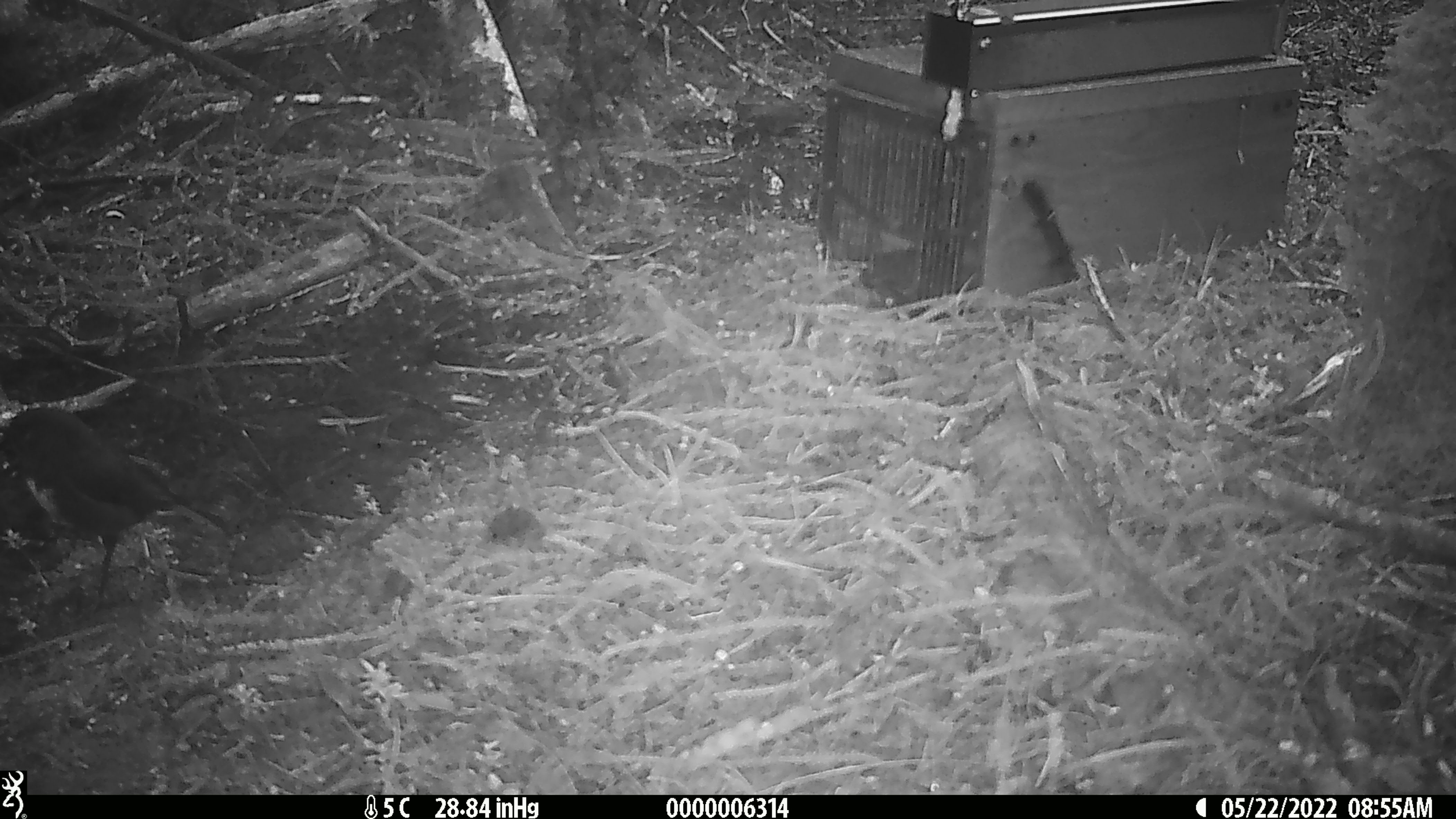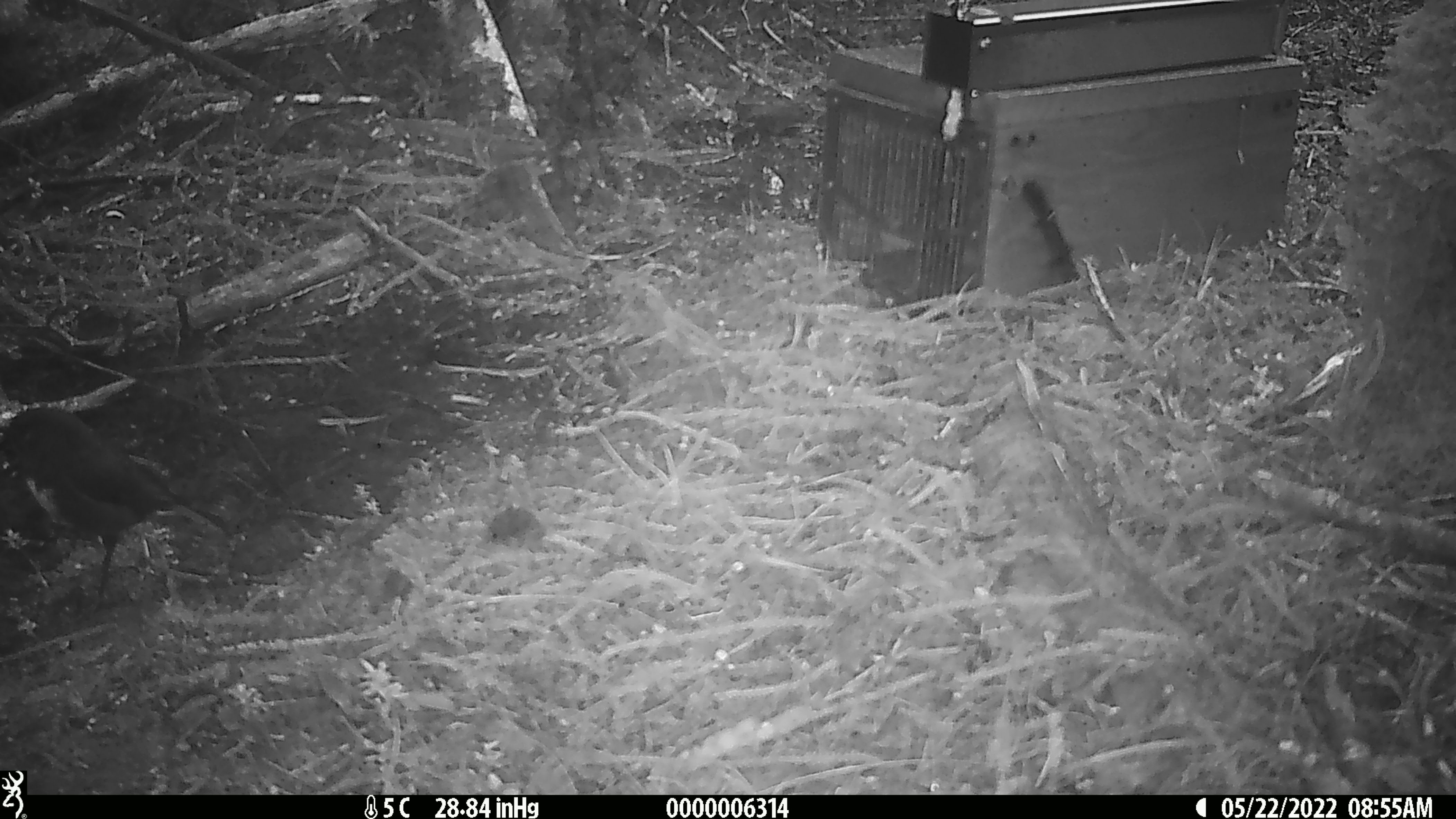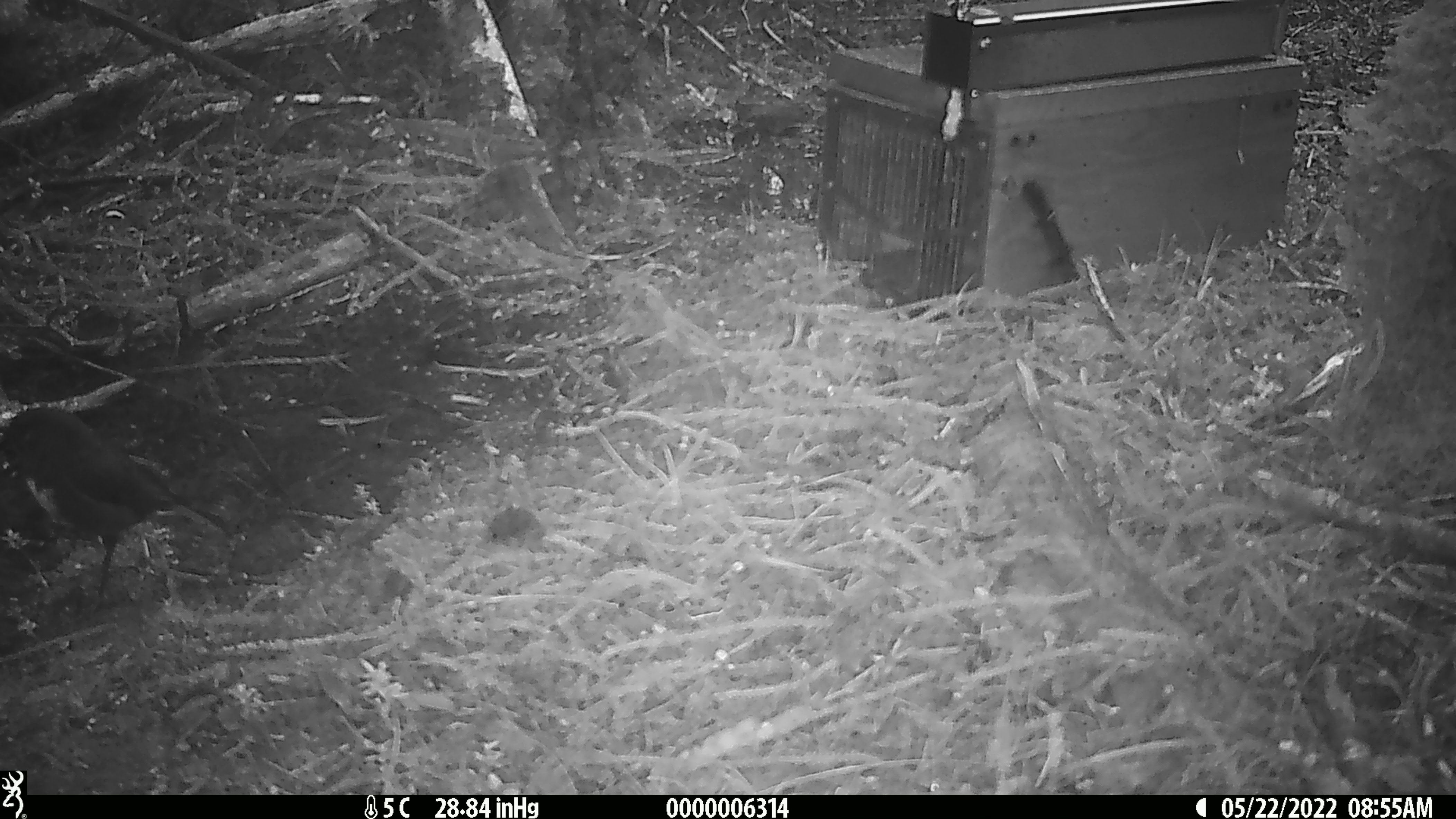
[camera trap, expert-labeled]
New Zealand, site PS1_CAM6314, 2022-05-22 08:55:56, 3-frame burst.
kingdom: Animalia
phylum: Chordata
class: Aves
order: Passeriformes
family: Petroicidae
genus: Petroica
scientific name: Petroica australis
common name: new zealand robin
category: robin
Robin (new zealand robin) (Petroica australis).